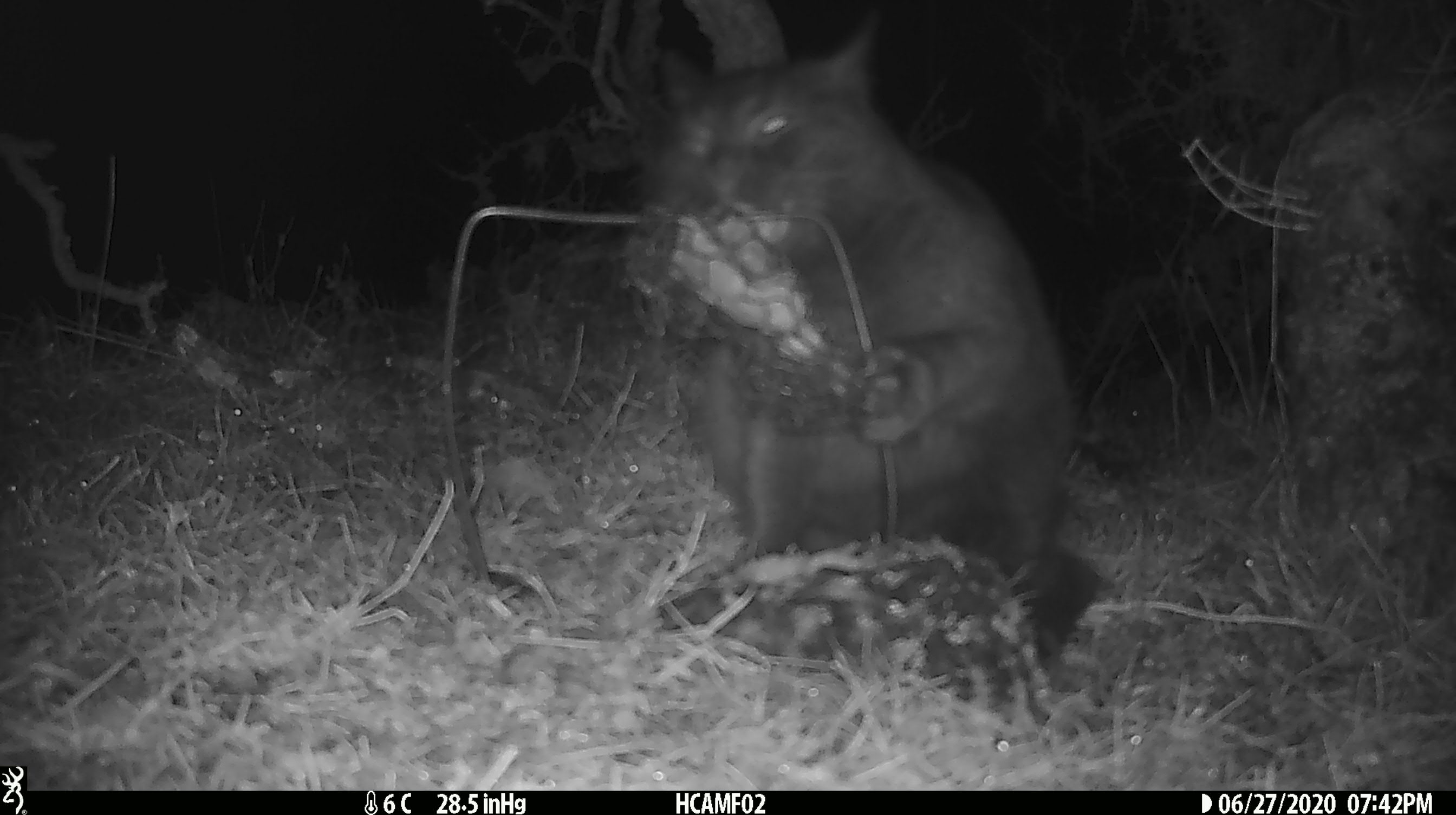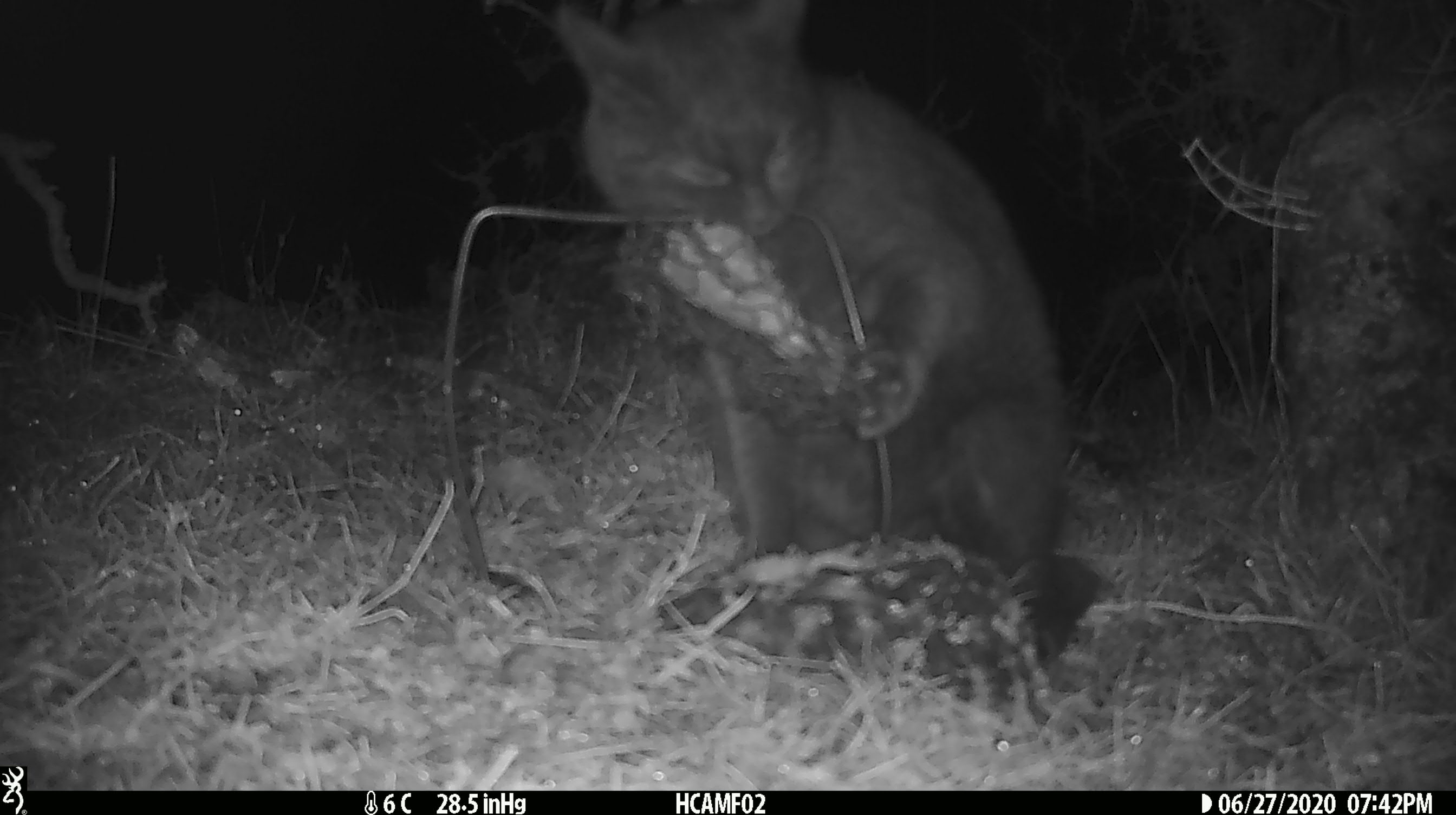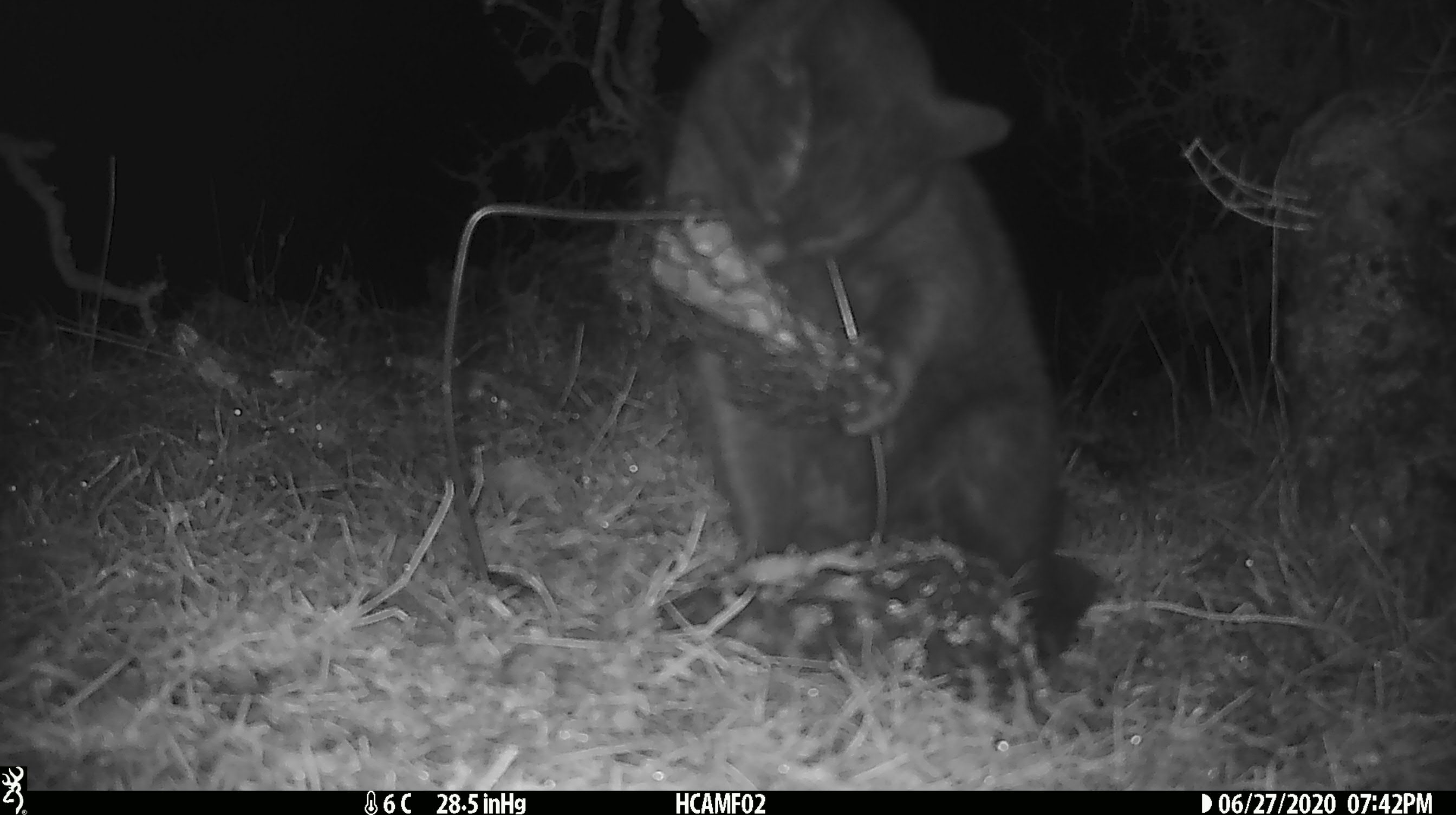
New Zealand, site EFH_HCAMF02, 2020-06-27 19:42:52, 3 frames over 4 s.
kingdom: Animalia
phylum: Chordata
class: Mammalia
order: Carnivora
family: Felidae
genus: Felis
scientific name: Felis catus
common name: domestic cat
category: cat